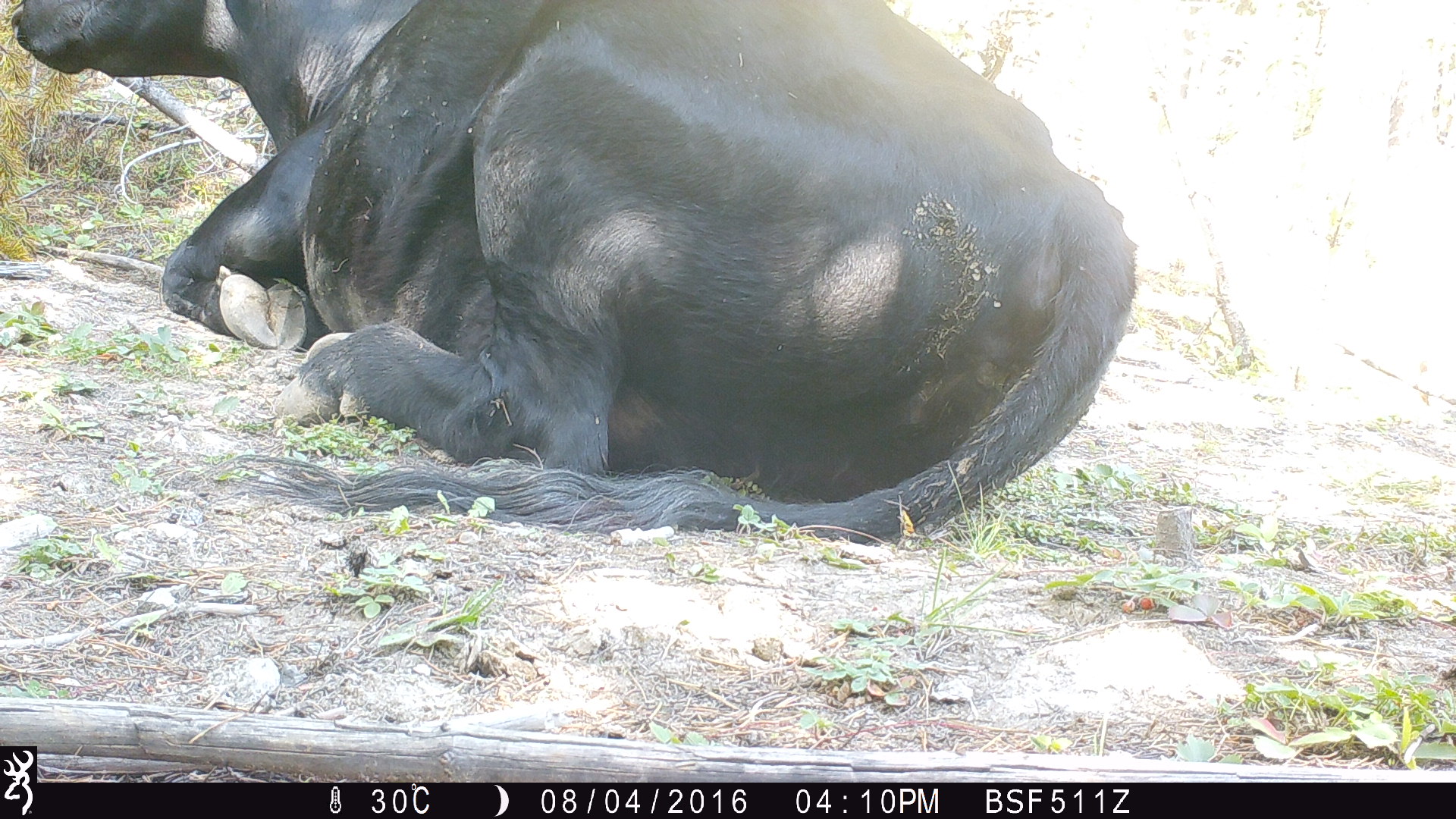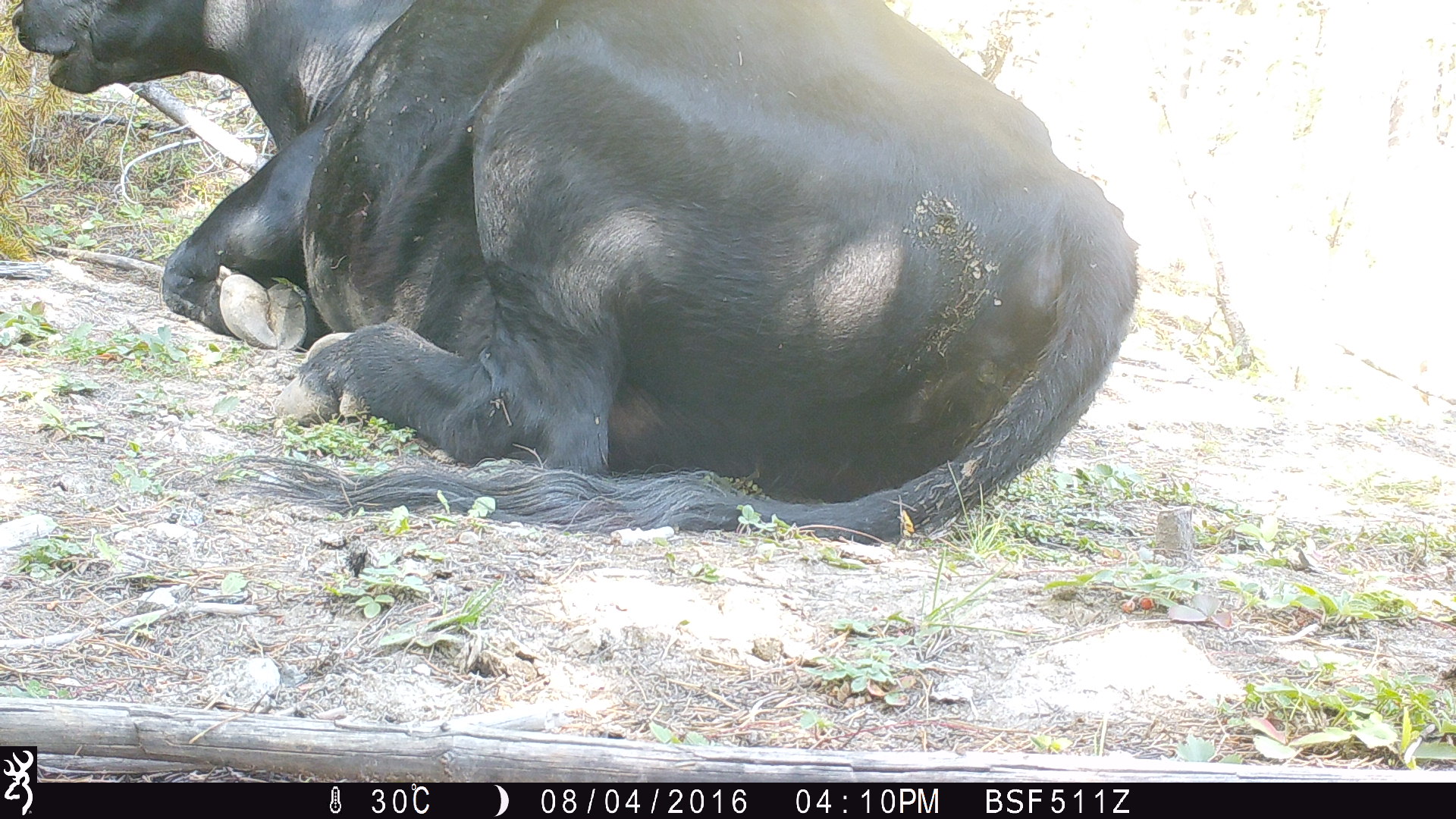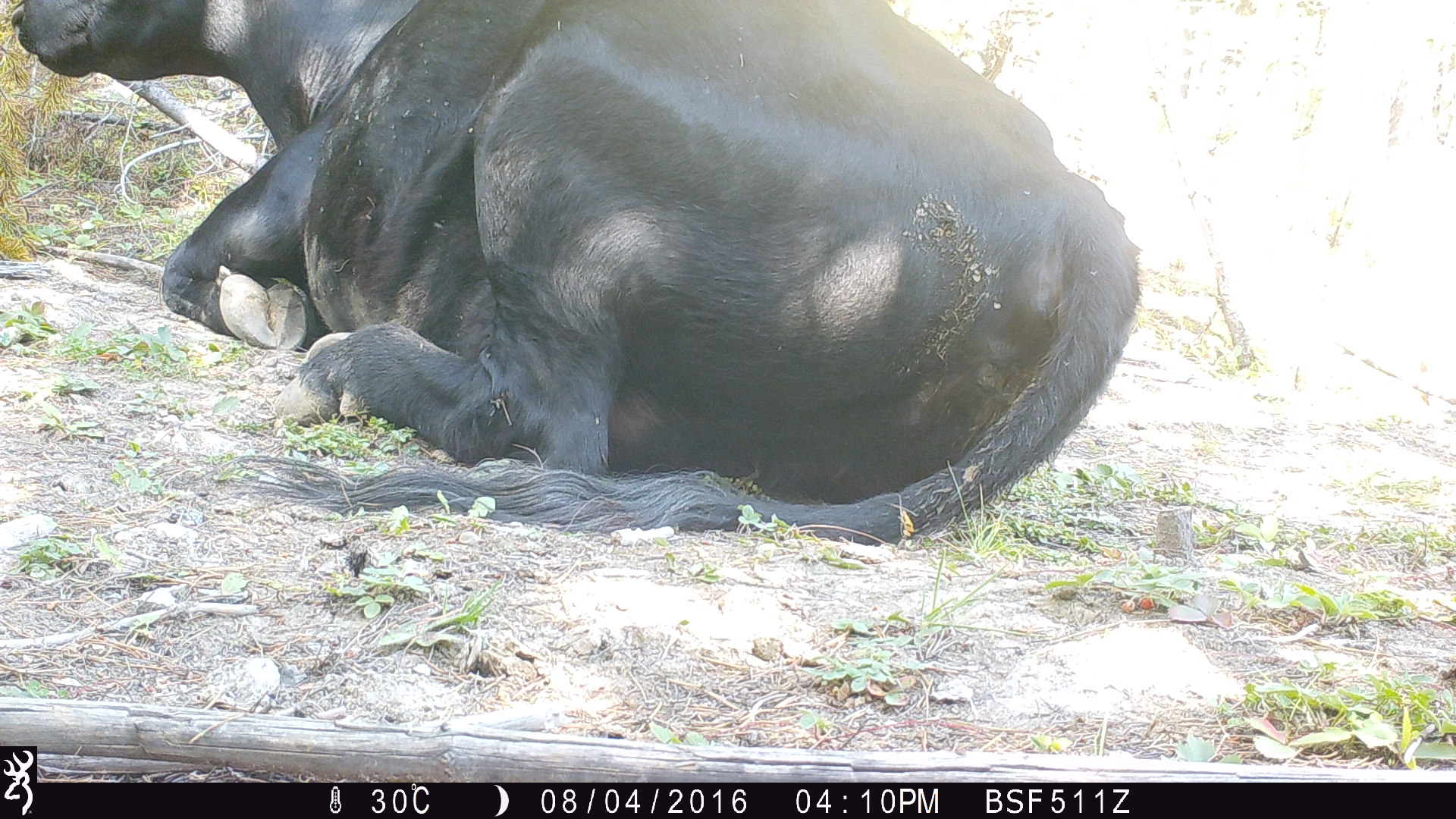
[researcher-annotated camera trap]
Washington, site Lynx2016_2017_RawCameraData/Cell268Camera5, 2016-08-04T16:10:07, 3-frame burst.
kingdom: Animalia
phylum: Chordata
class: Mammalia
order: Artiodactyla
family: Bovidae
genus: Bos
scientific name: Bos taurus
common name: domestic cattle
Domestic cattle (Bos taurus). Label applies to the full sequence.